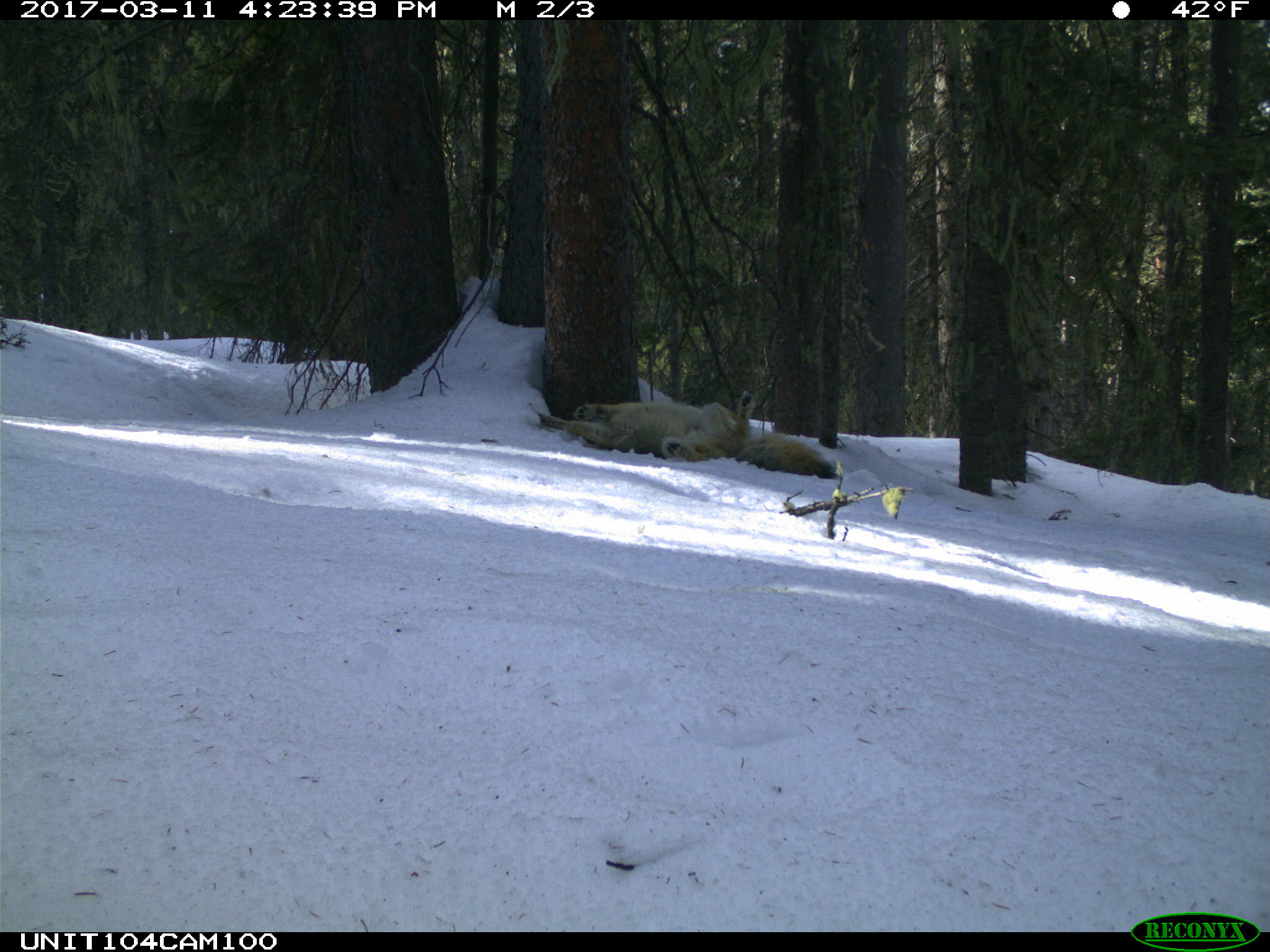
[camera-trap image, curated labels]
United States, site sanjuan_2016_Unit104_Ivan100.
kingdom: Animalia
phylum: Chordata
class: Mammalia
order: Carnivora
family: Canidae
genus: Canis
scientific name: Canis latrans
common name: coyote